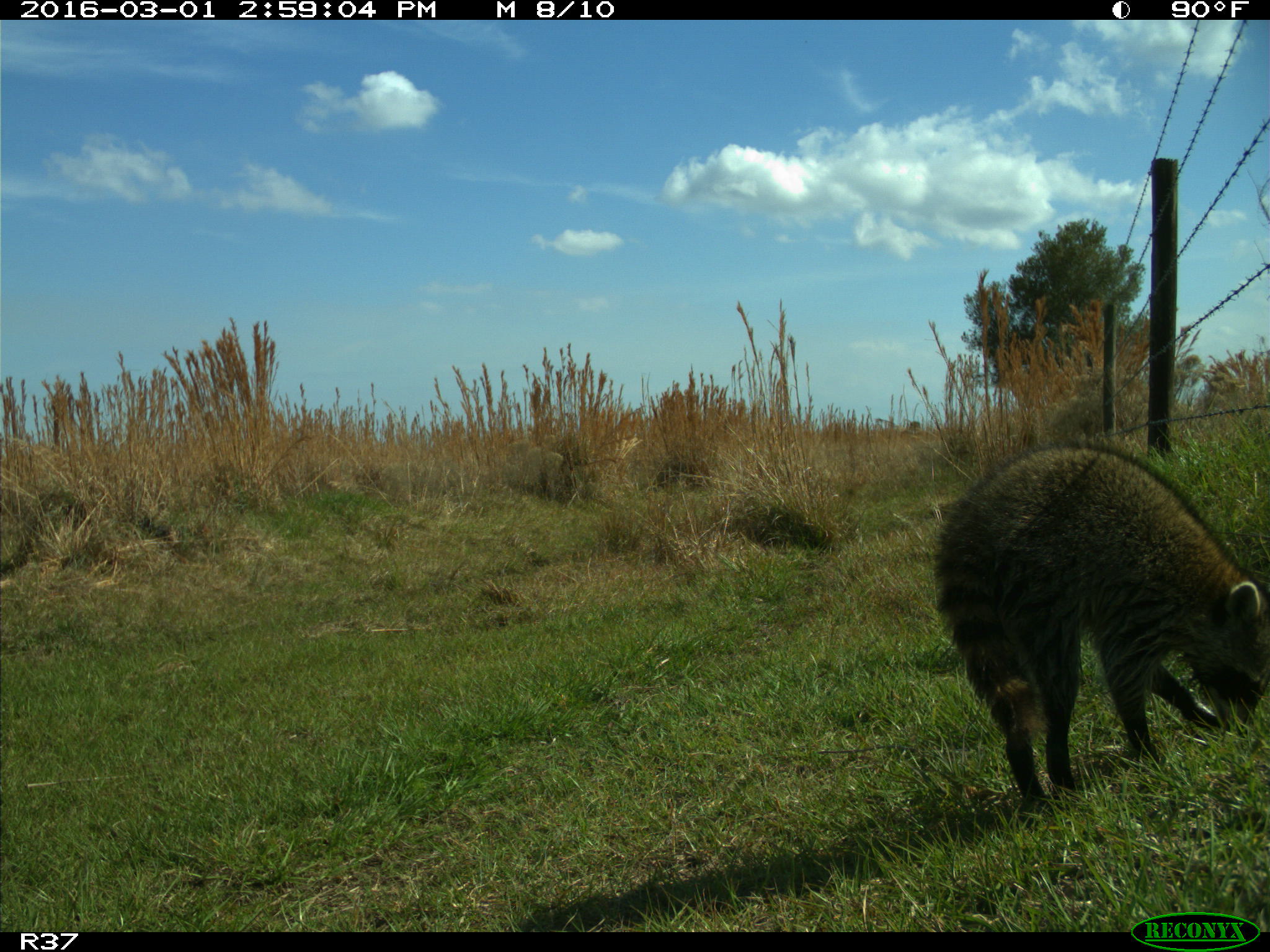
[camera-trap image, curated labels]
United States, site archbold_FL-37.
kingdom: Animalia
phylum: Chordata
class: Mammalia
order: Carnivora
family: Procyonidae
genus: Procyon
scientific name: Procyon lotor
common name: common raccoon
Procyon lotor (common raccoon).